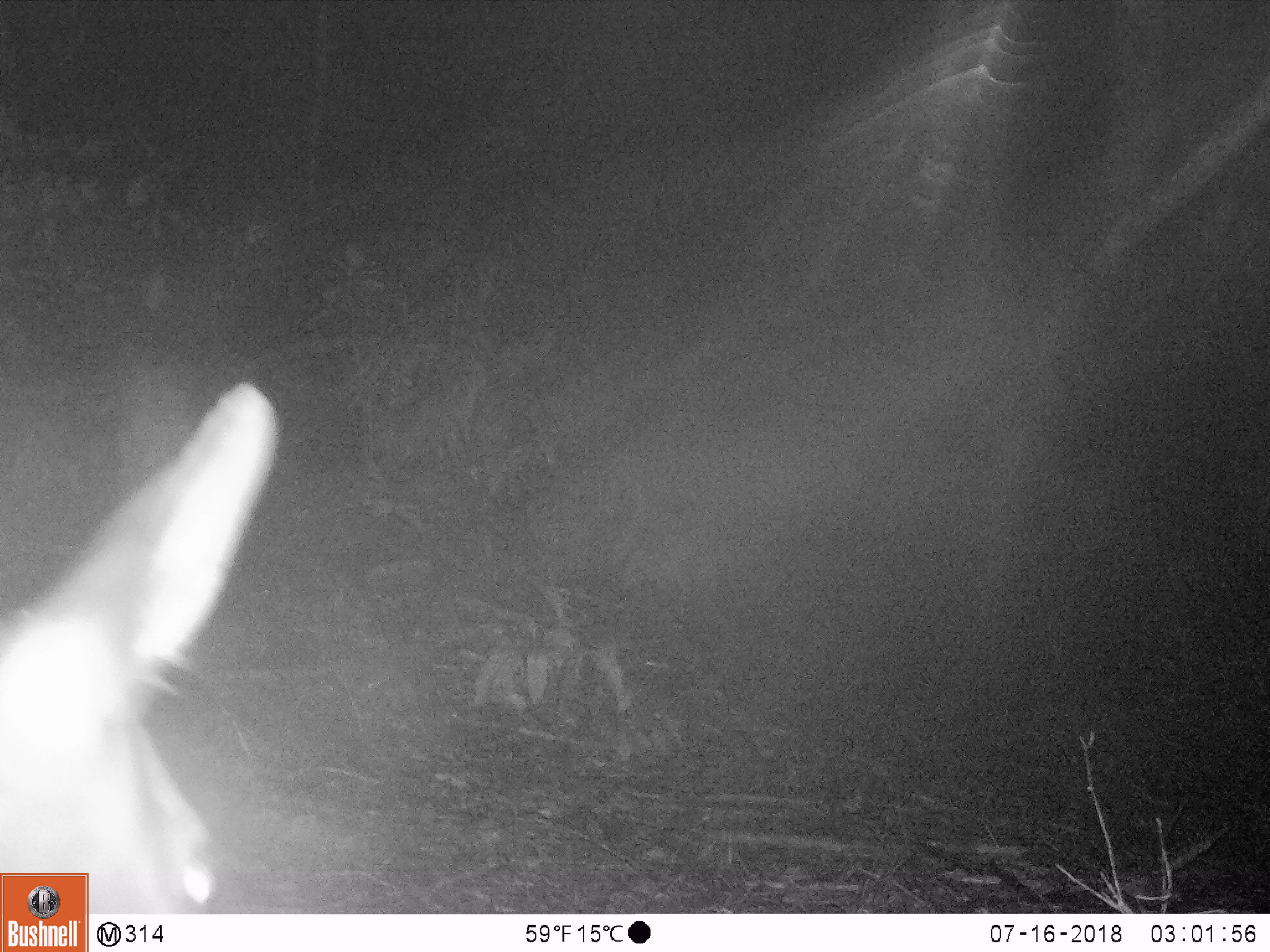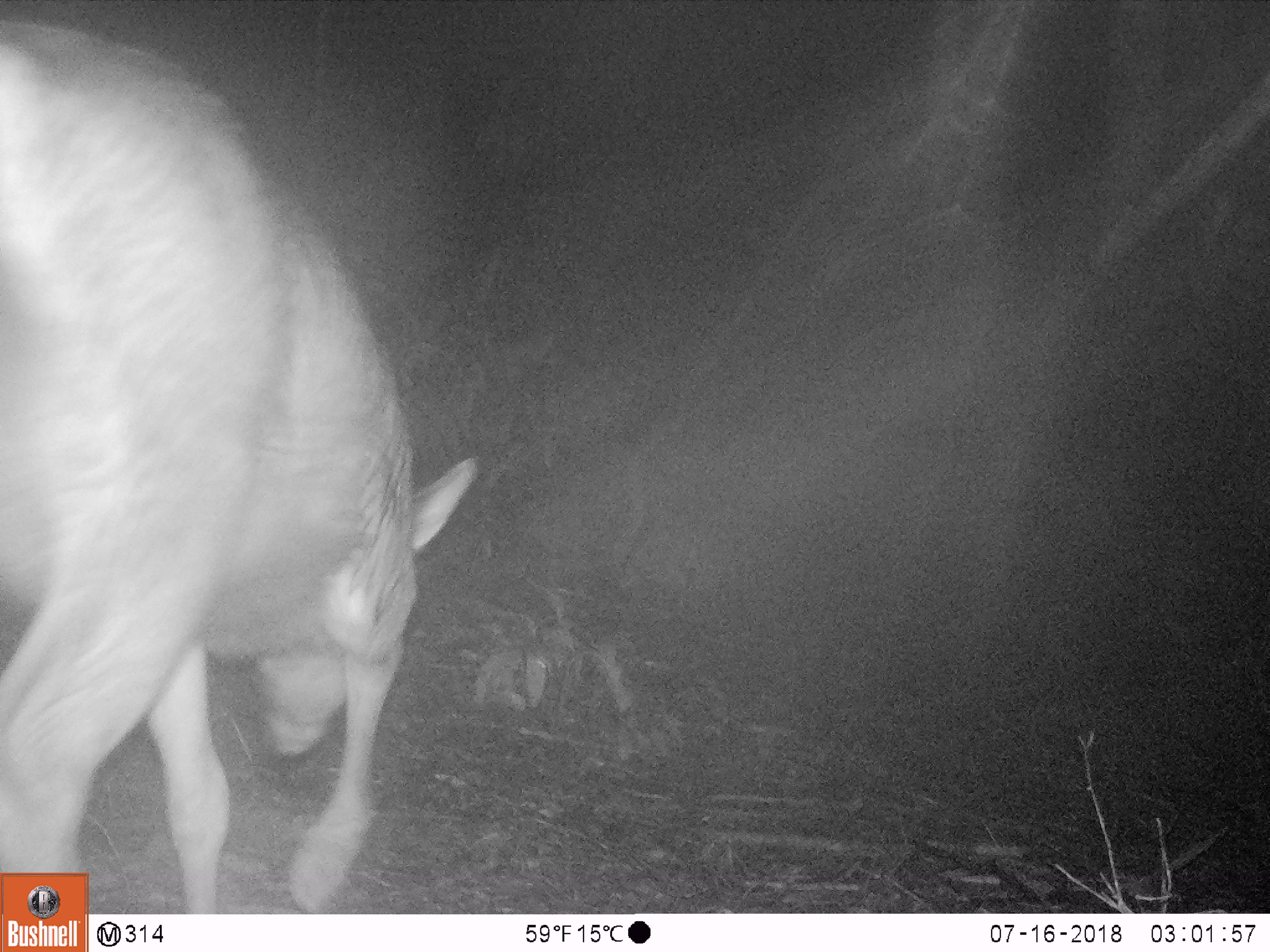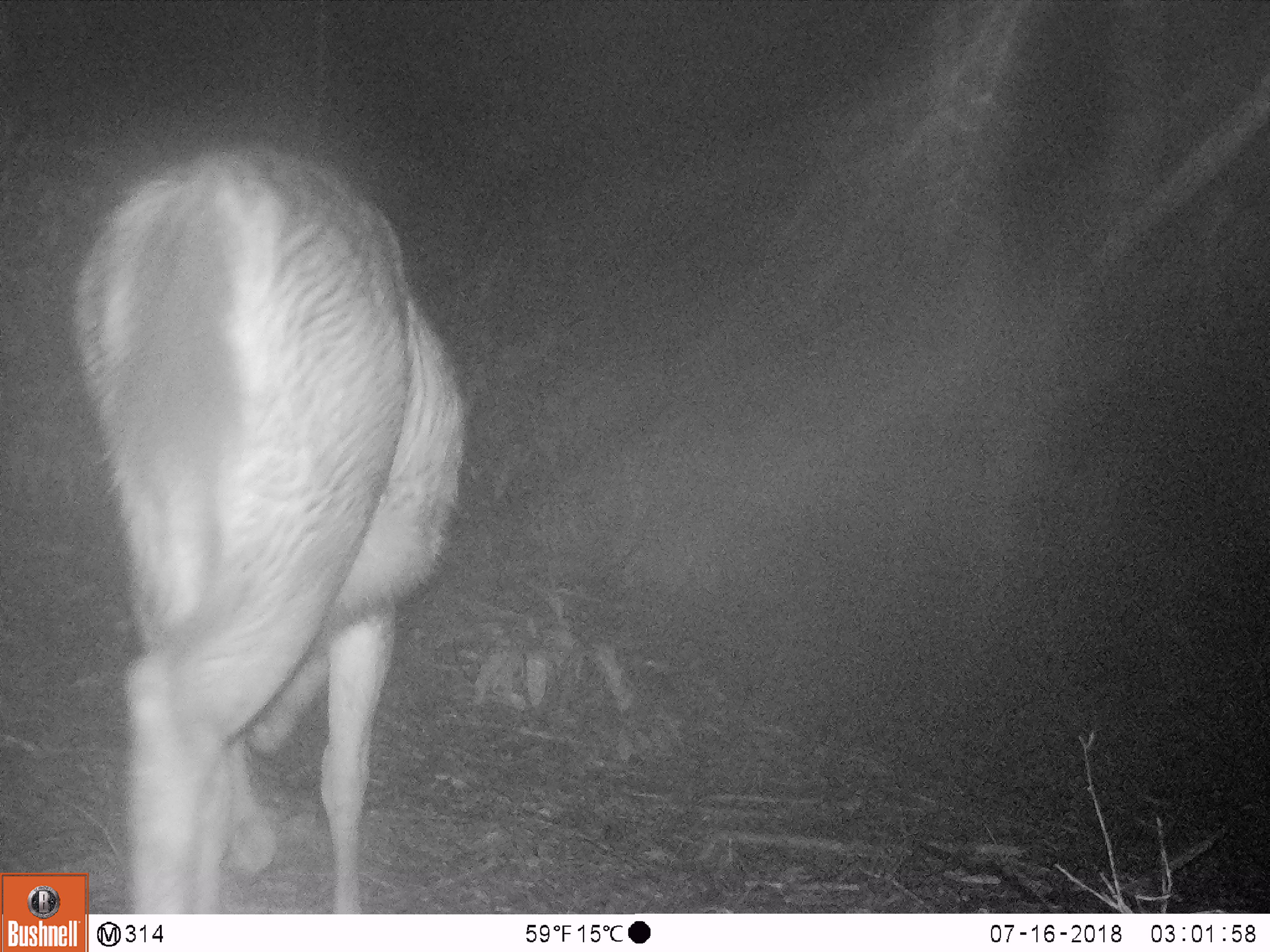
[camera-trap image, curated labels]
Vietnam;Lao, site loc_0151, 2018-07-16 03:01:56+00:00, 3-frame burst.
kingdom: Animalia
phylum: Chordata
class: Mammalia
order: Artiodactyla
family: Cervidae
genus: Rusa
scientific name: Rusa unicolor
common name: sambar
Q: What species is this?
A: Sambar (Rusa unicolor).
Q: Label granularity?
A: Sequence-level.